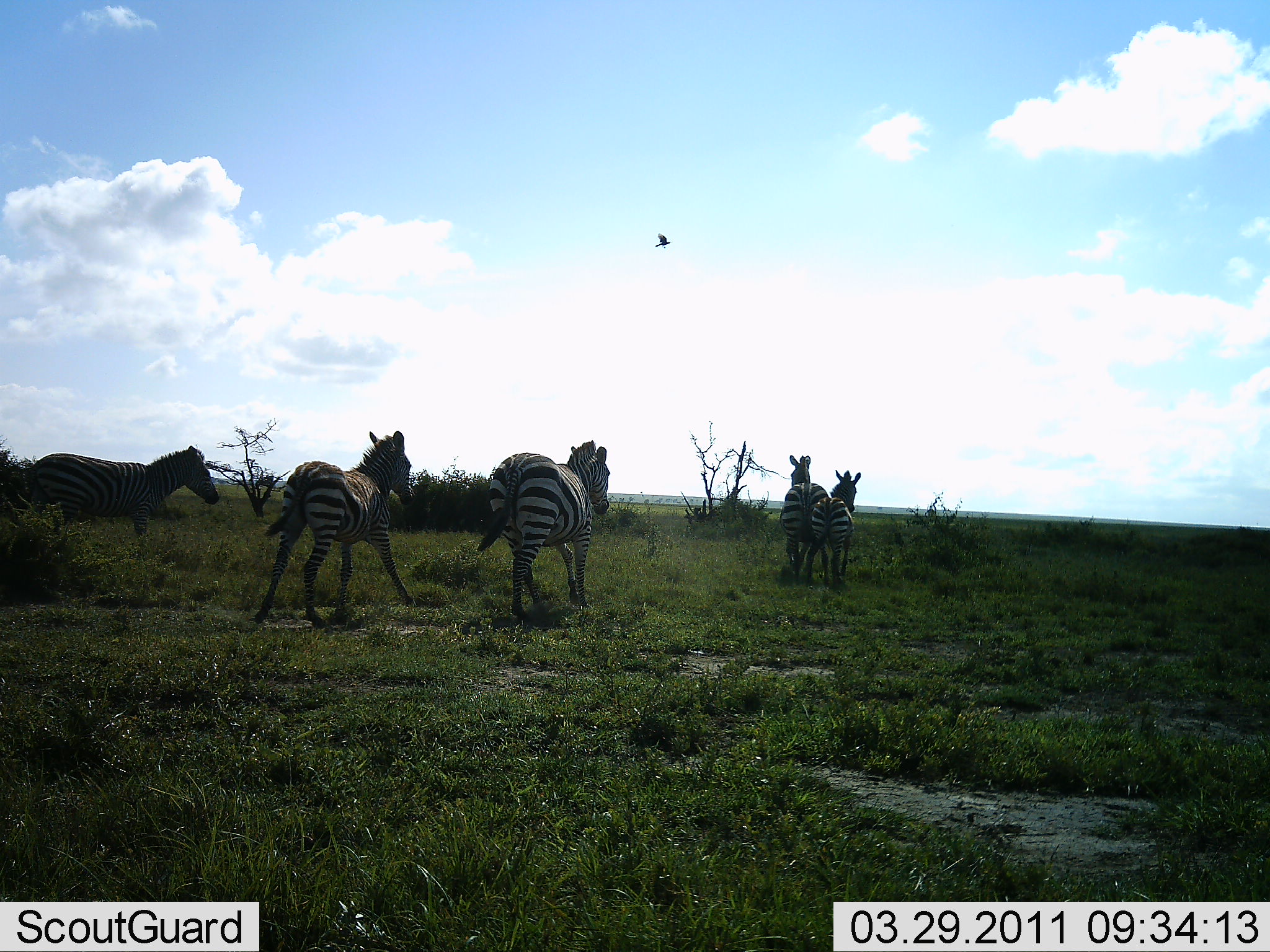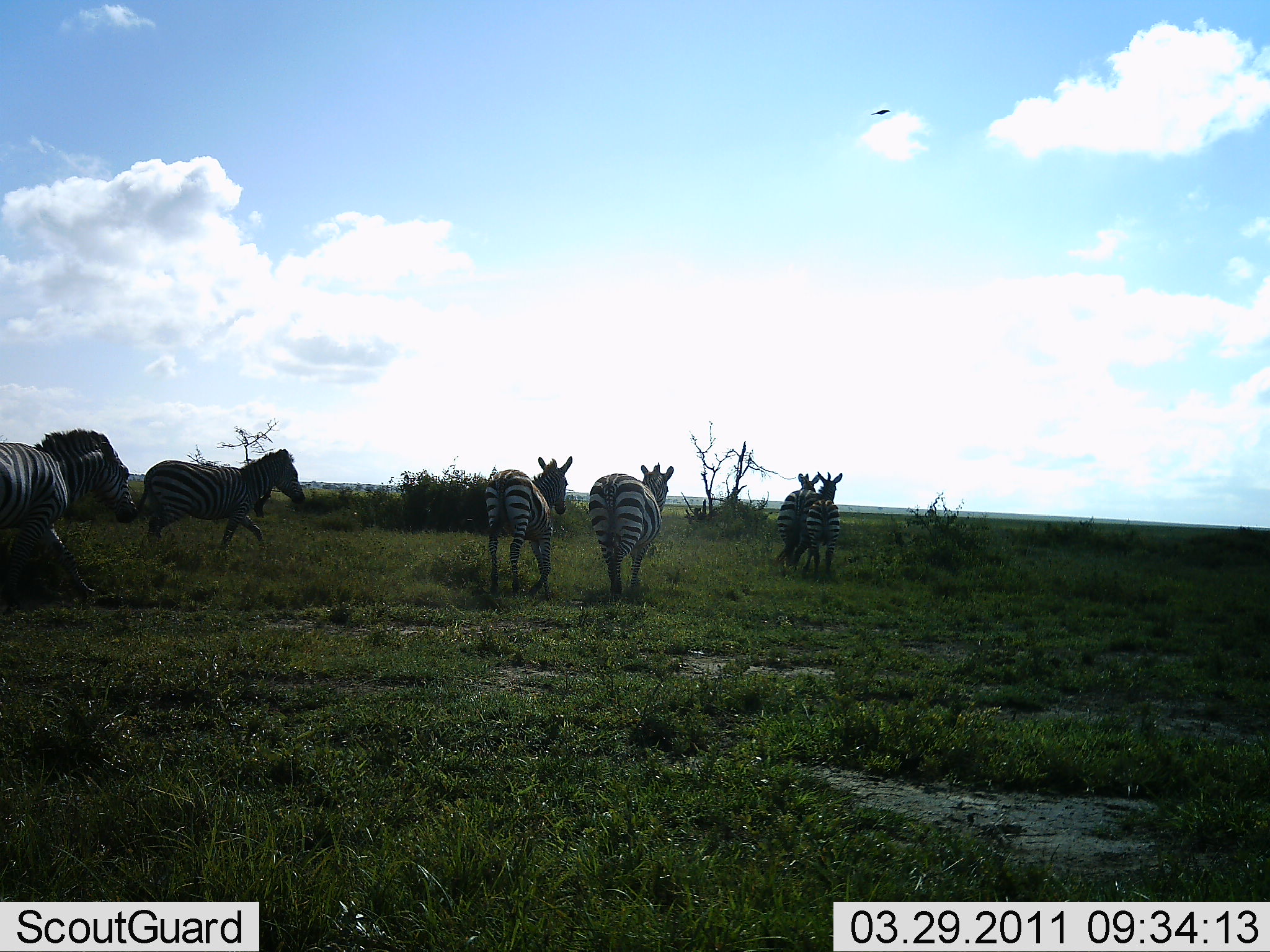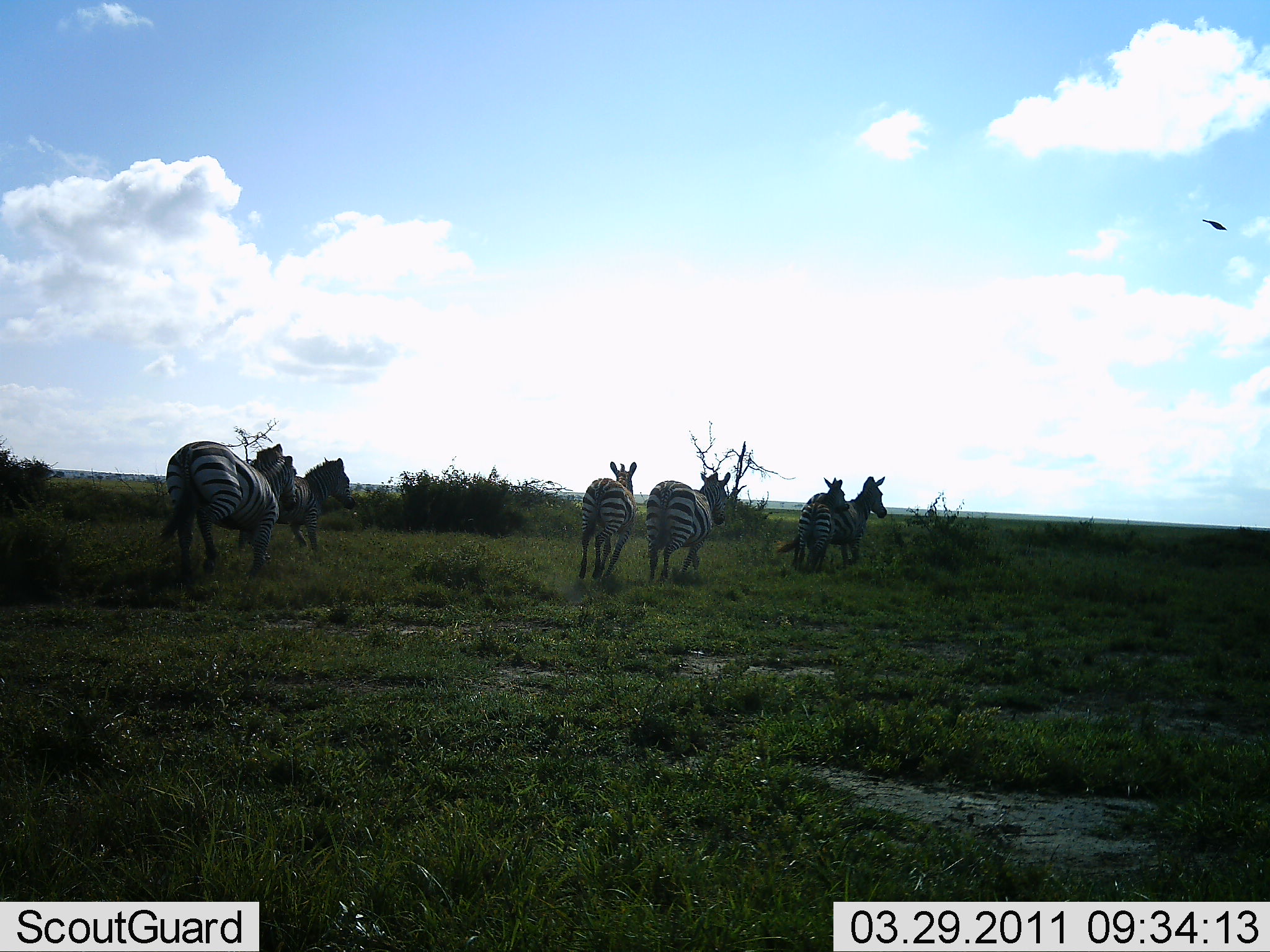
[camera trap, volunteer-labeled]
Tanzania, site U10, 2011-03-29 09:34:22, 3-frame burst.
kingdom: Animalia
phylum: Chordata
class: Mammalia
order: Perissodactyla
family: Equidae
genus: Equus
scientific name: Equus quagga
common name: plains zebra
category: zebra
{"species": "zebra (plains zebra) (Equus quagga)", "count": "6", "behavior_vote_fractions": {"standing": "8%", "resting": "0%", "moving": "100%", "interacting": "8%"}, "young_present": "8%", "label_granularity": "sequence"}